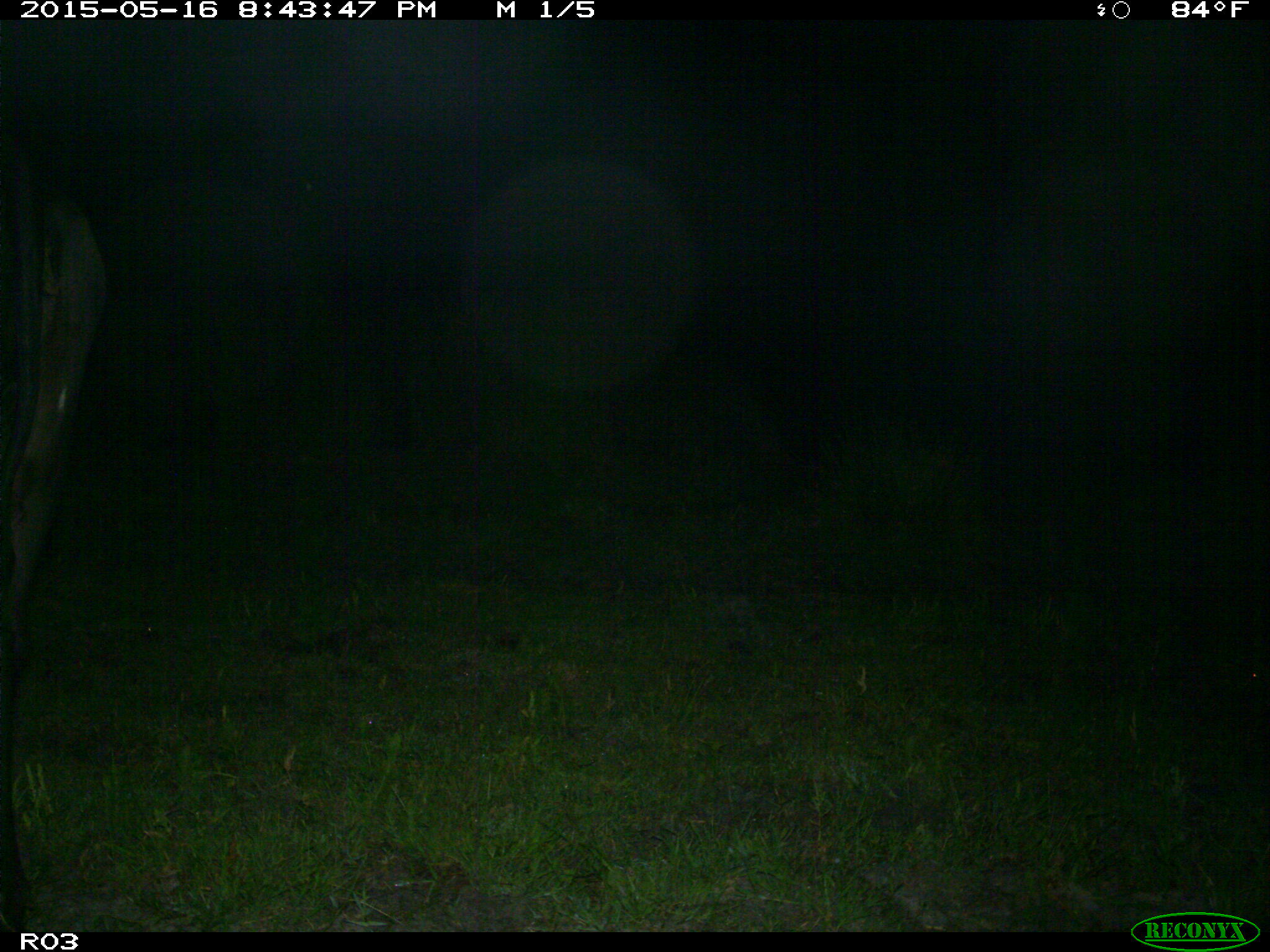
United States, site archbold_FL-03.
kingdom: Animalia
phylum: Chordata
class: Mammalia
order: Artiodactyla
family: Bovidae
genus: Bos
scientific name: Bos taurus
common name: domestic cow